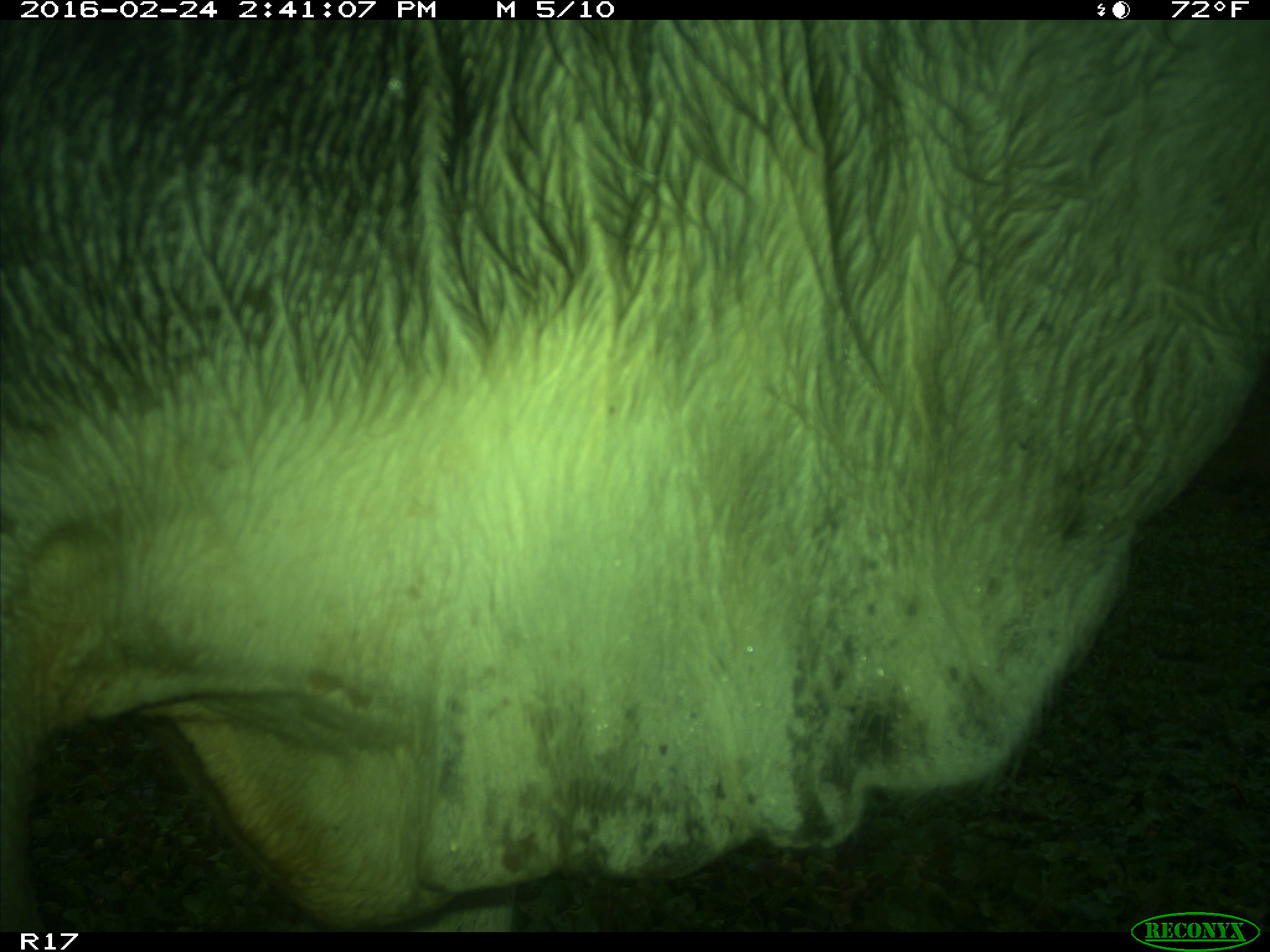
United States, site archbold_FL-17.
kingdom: Animalia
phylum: Chordata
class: Mammalia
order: Artiodactyla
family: Bovidae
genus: Bos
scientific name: Bos taurus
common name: domestic cow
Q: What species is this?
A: Bos taurus (domestic cow).